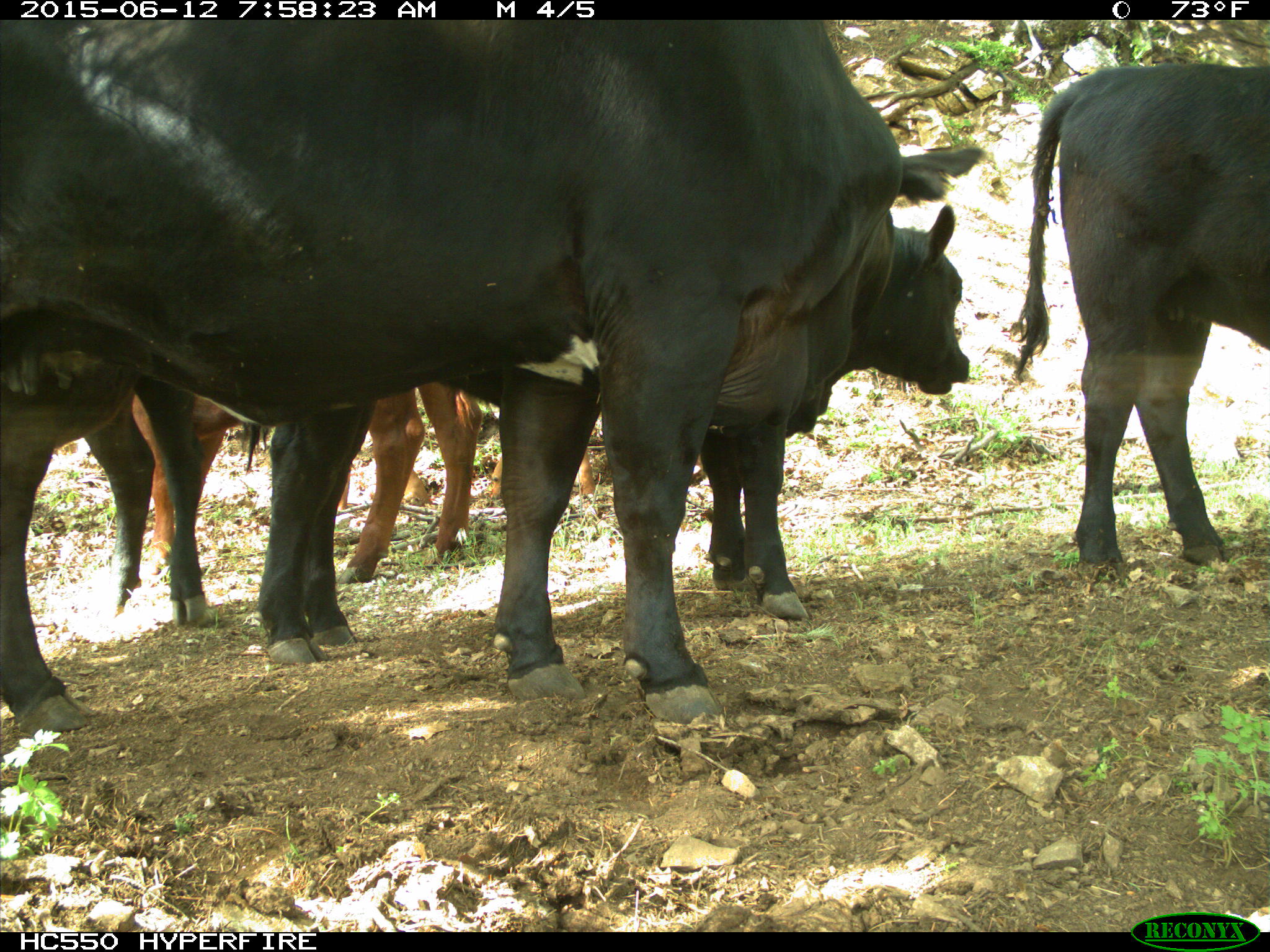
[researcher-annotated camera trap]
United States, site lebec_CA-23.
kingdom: Animalia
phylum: Chordata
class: Mammalia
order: Artiodactyla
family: Bovidae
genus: Bos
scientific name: Bos taurus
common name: domestic cow